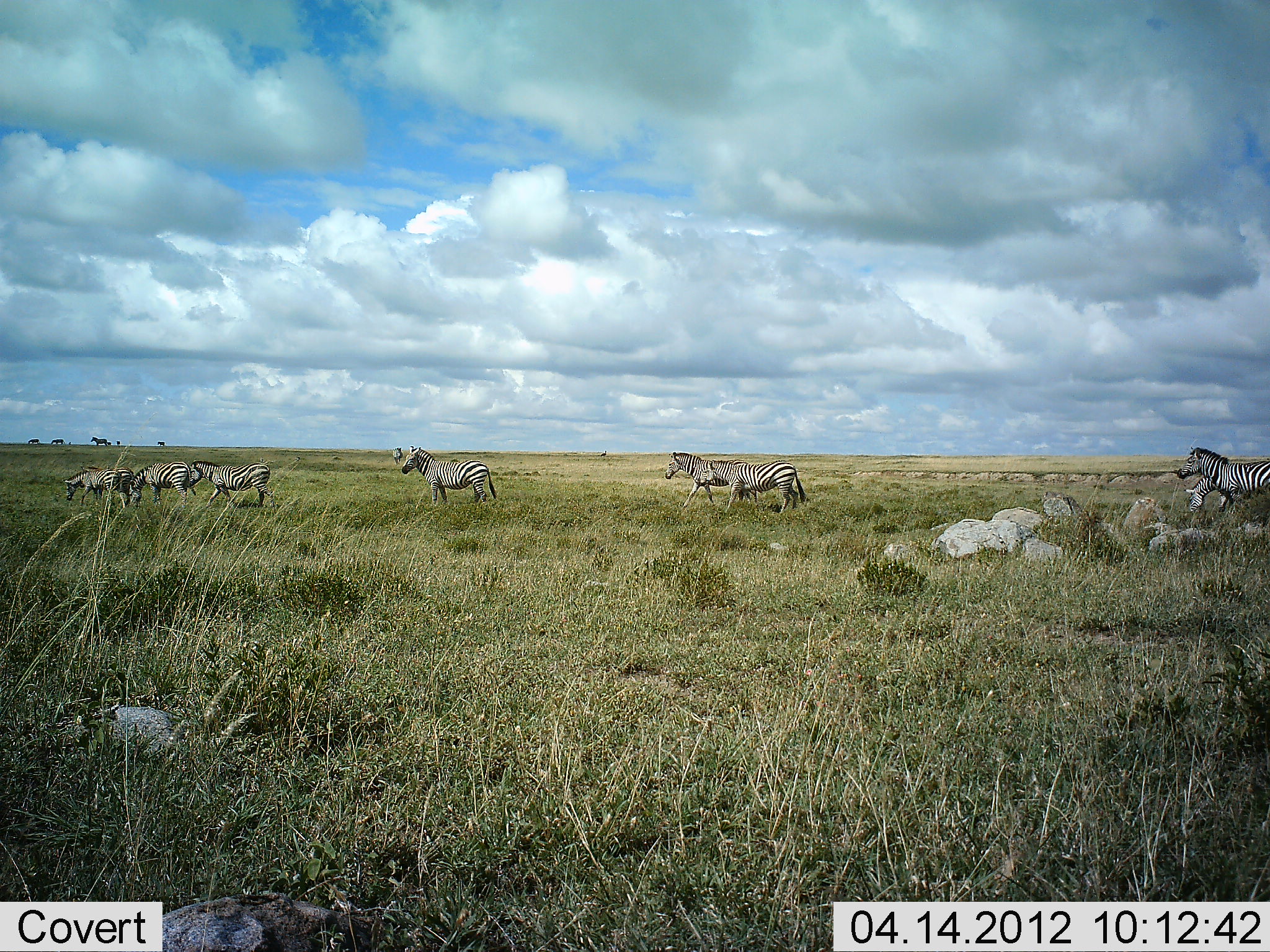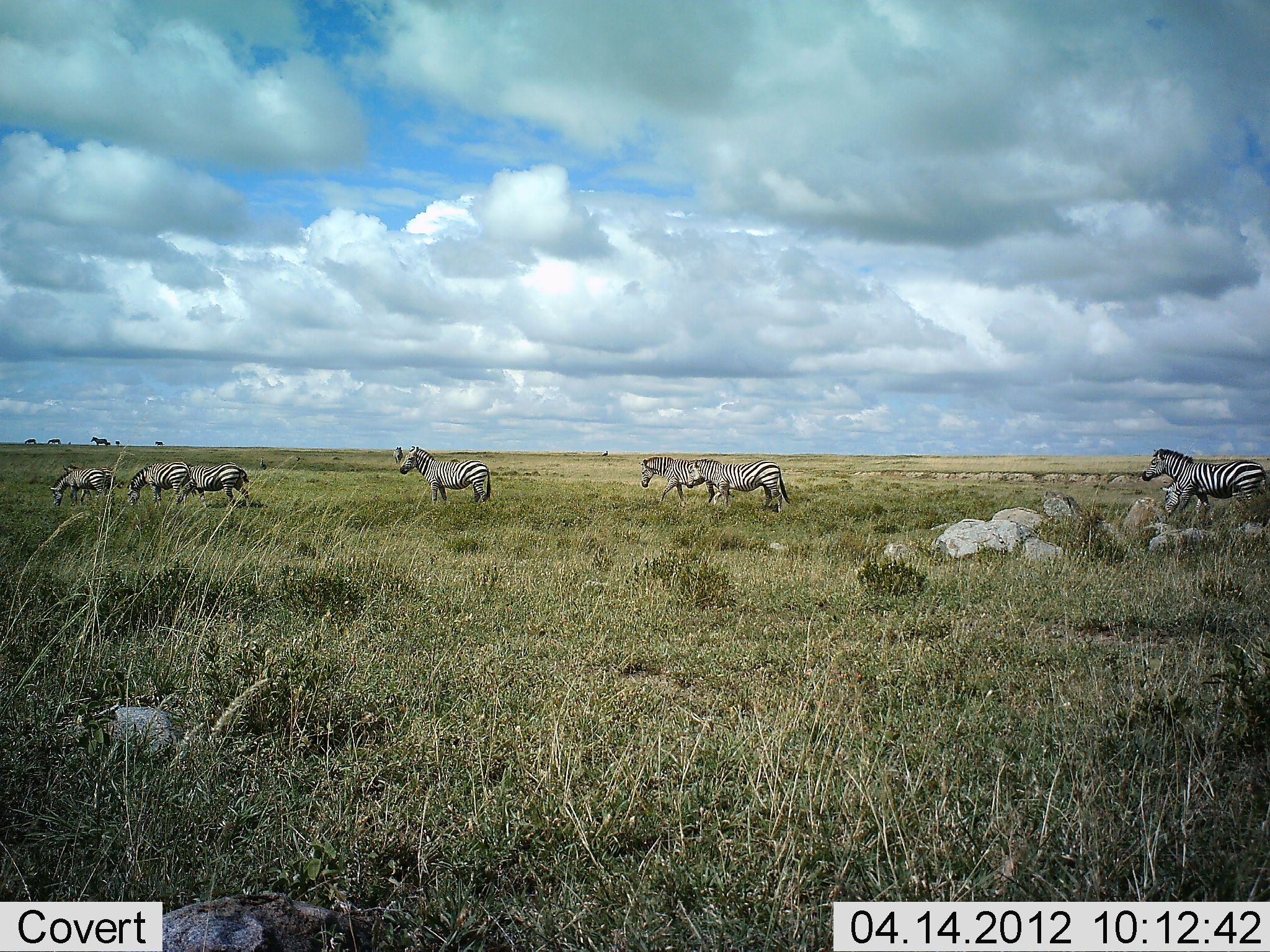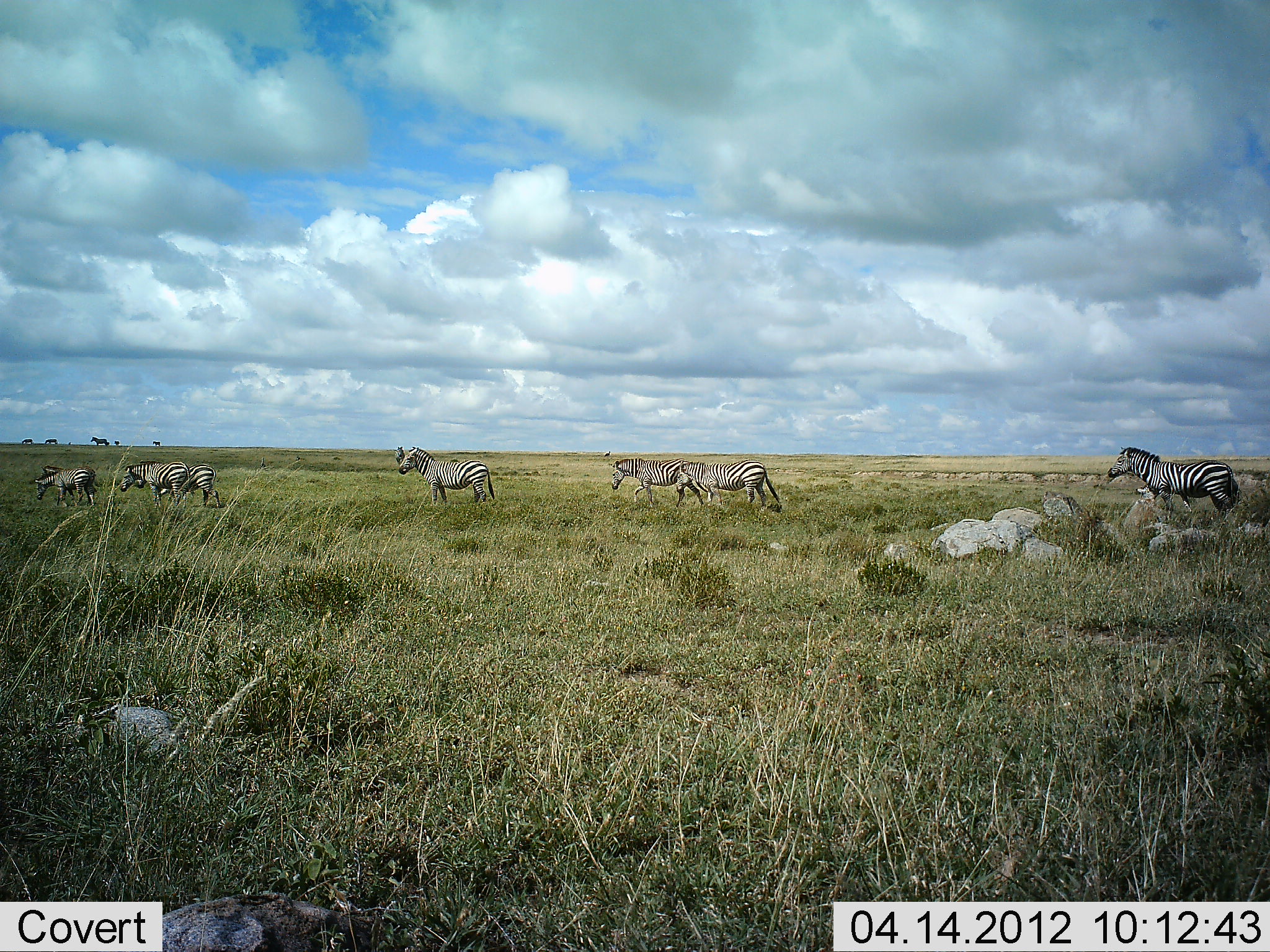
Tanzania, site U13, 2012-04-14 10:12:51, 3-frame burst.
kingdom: Animalia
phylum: Chordata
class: Mammalia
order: Perissodactyla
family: Equidae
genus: Equus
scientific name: Equus quagga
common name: plains zebra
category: zebra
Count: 7.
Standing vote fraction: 41%.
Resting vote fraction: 0%.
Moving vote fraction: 100%.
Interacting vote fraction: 0%.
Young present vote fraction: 5%.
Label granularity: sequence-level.